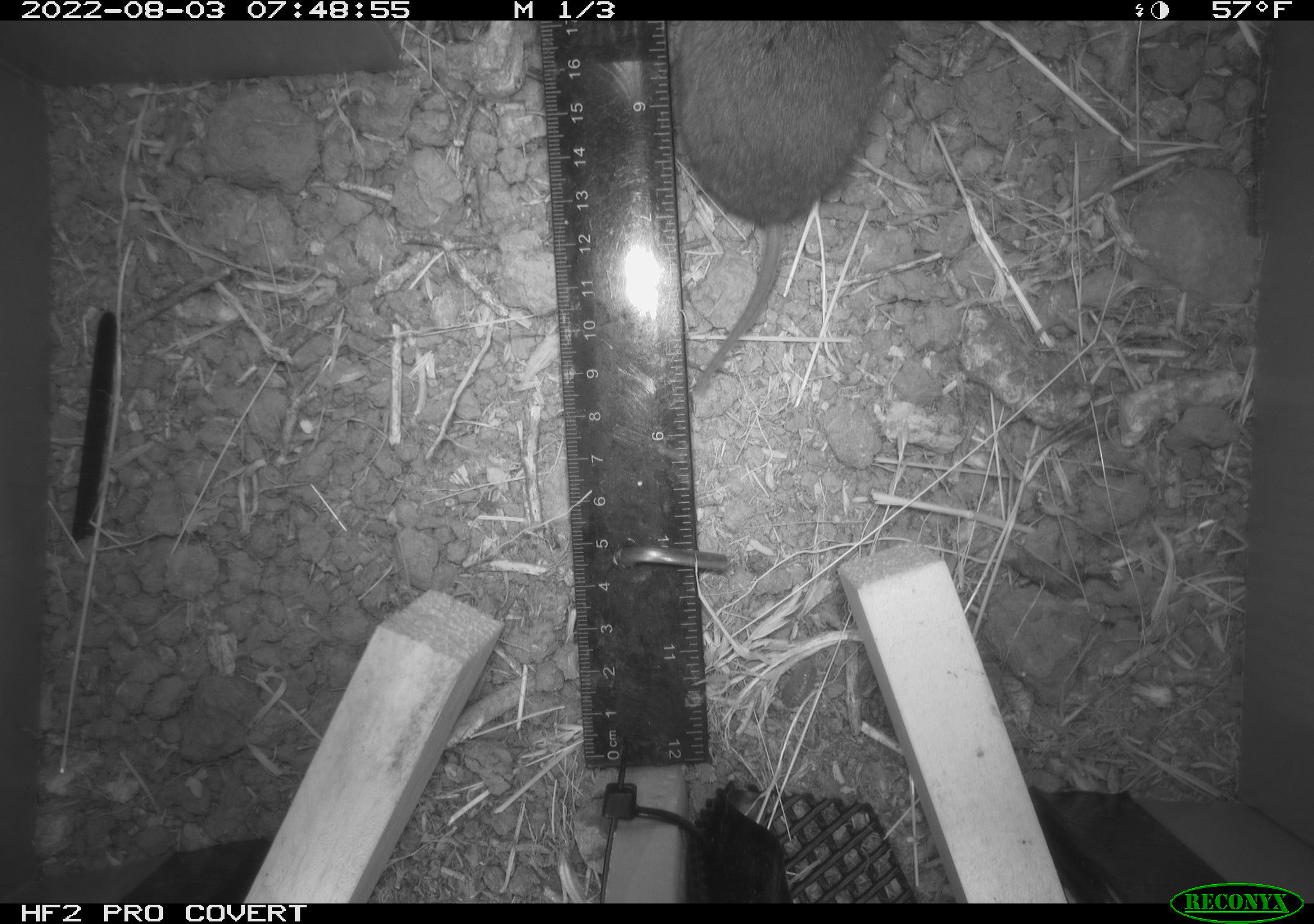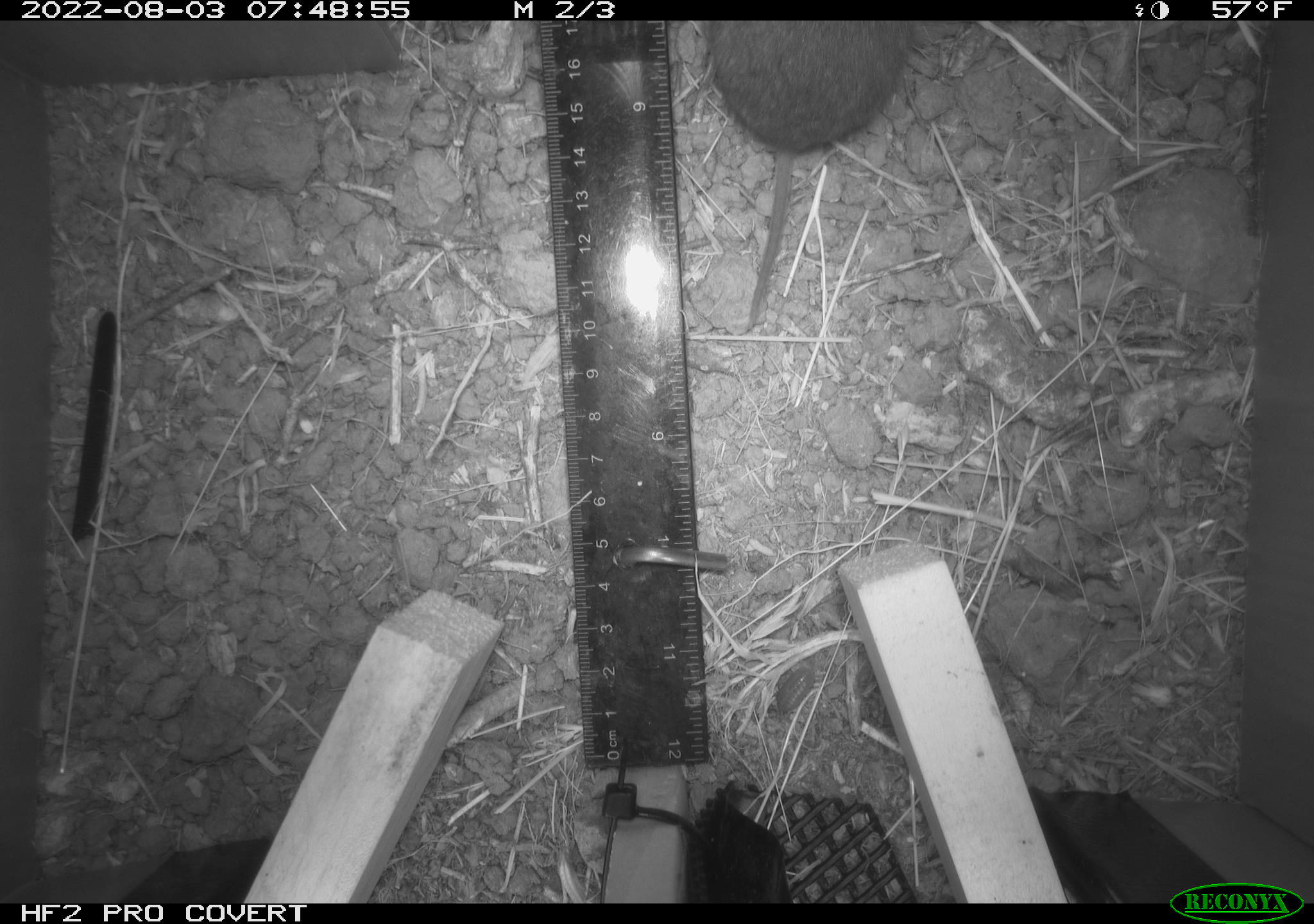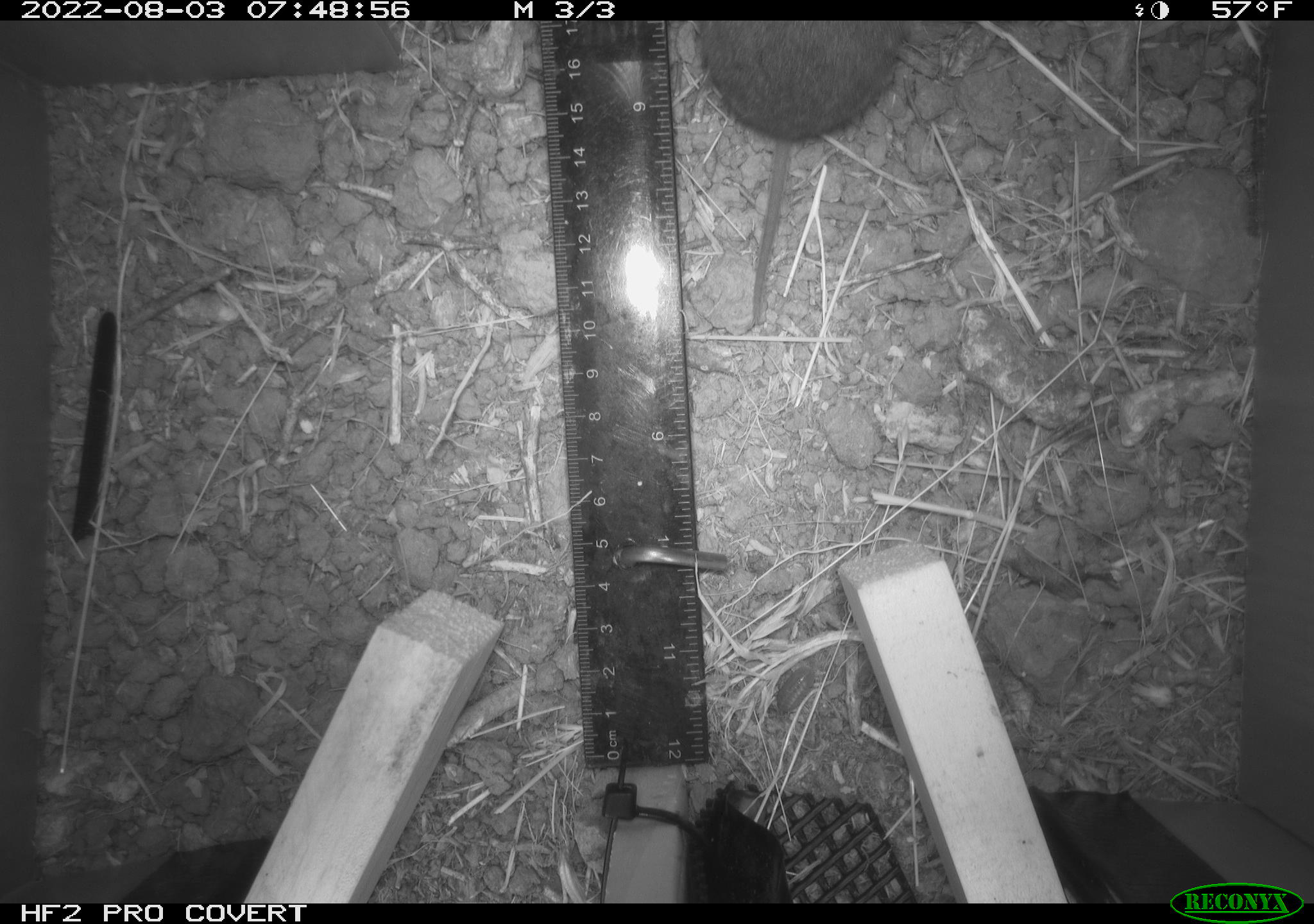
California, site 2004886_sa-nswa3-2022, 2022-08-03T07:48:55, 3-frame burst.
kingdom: Animalia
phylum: Chordata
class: Mammalia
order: Rodentia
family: Cricetidae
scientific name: Cricetidae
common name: hamsters, voles, lemmings, and allies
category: cricetidae family